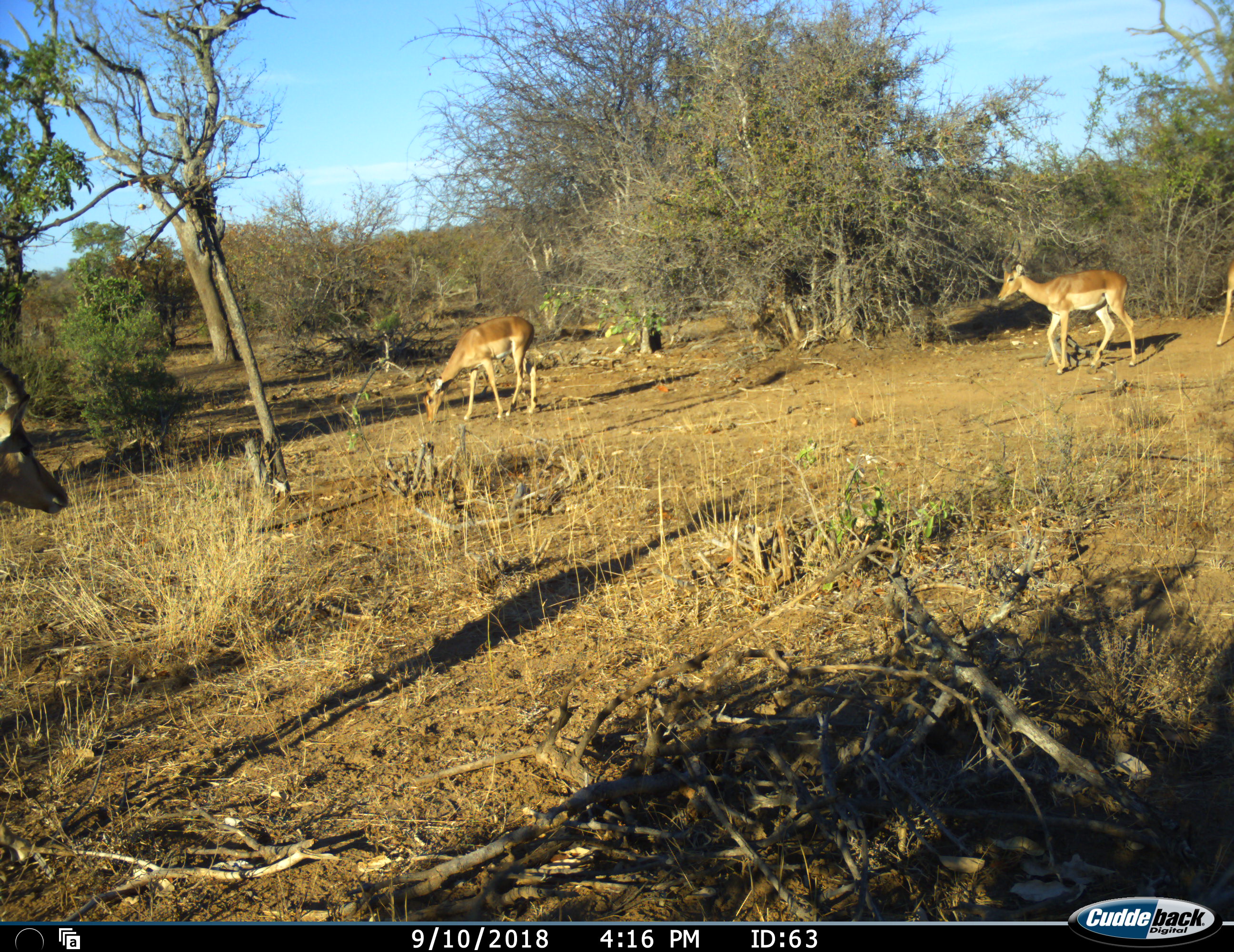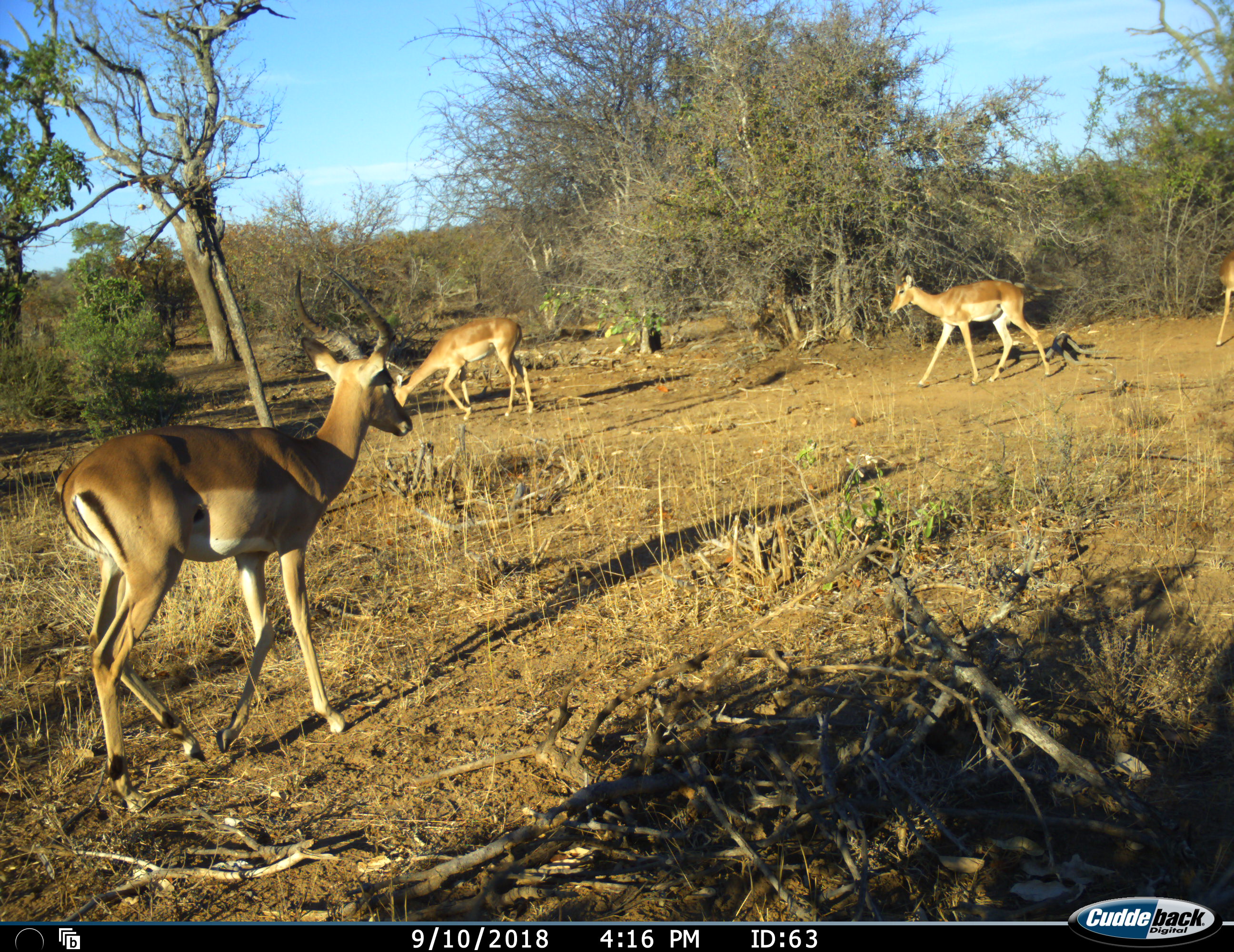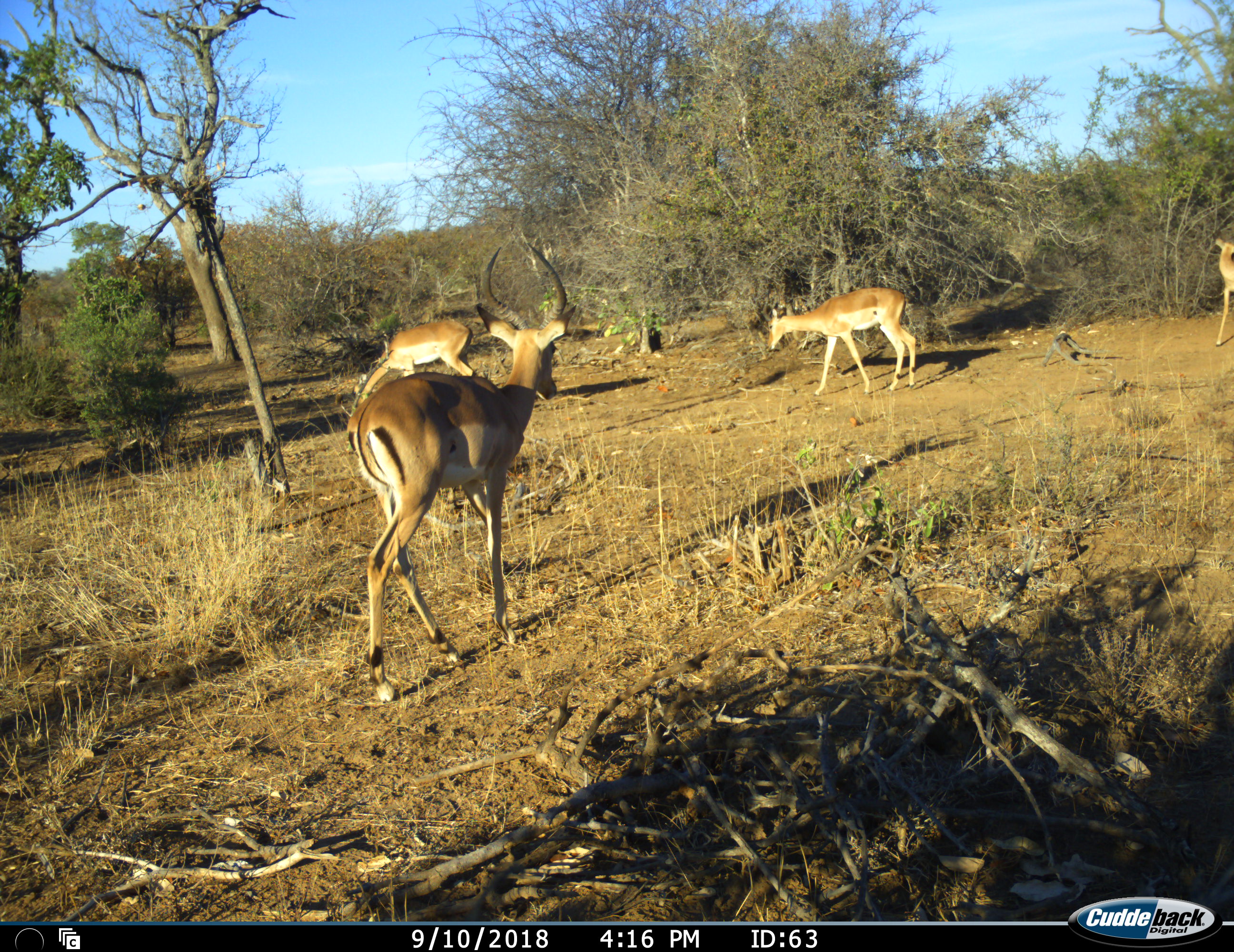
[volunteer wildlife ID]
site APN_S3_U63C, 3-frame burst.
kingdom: Animalia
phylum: Chordata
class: Mammalia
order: Artiodactyla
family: Bovidae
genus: Aepyceros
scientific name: Aepyceros melampus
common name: impala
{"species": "impala (Aepyceros melampus)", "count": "4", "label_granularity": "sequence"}